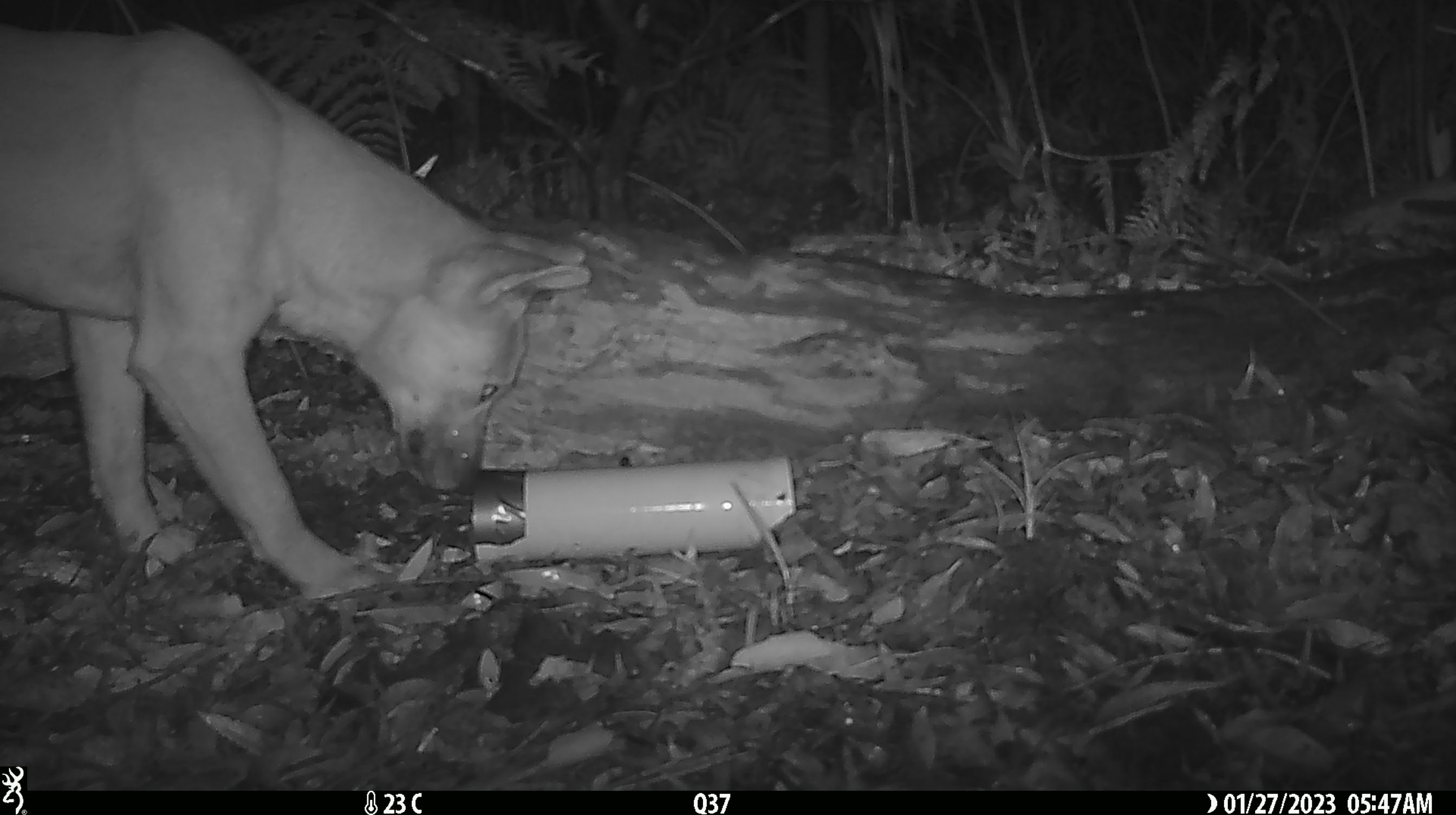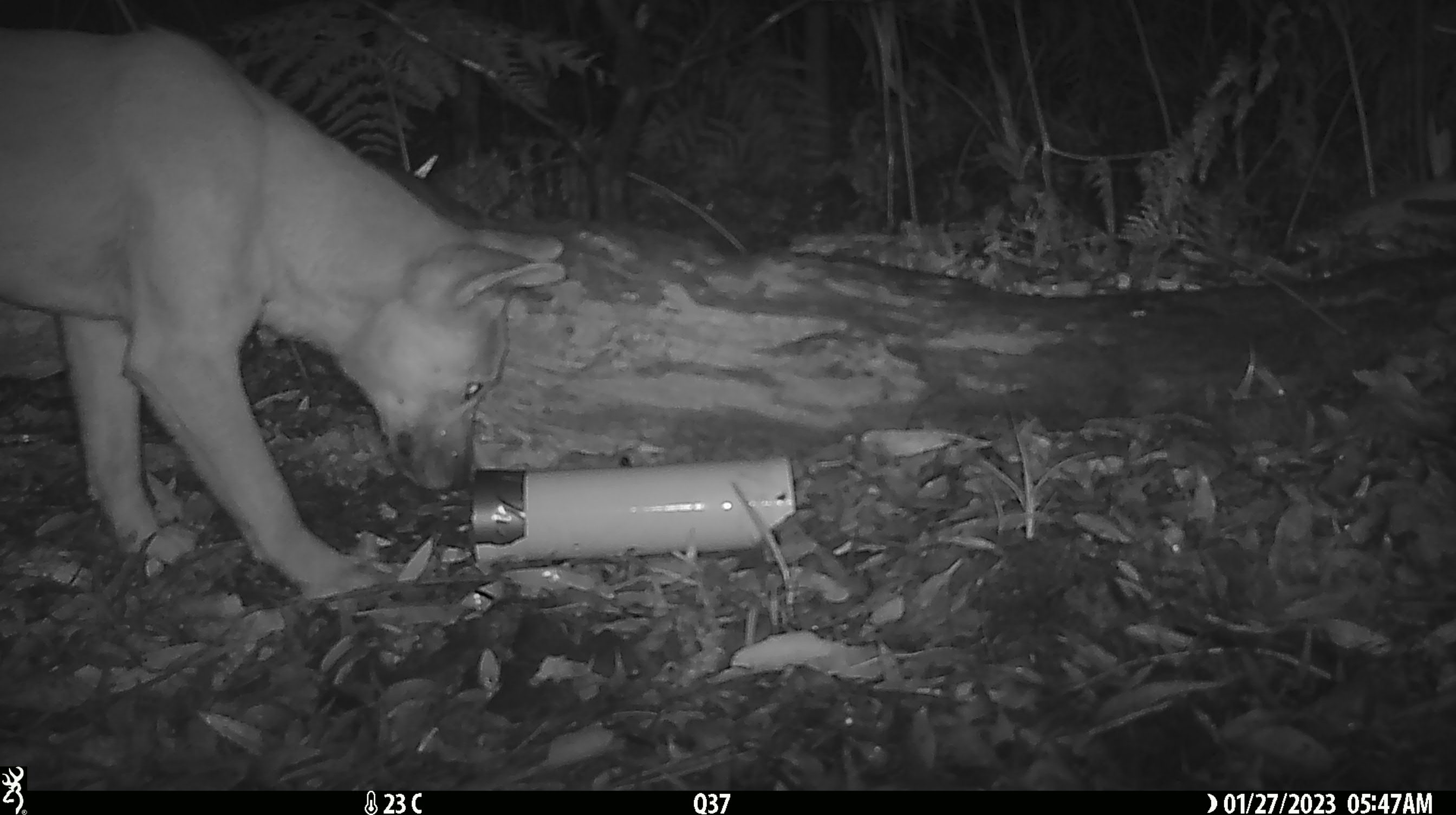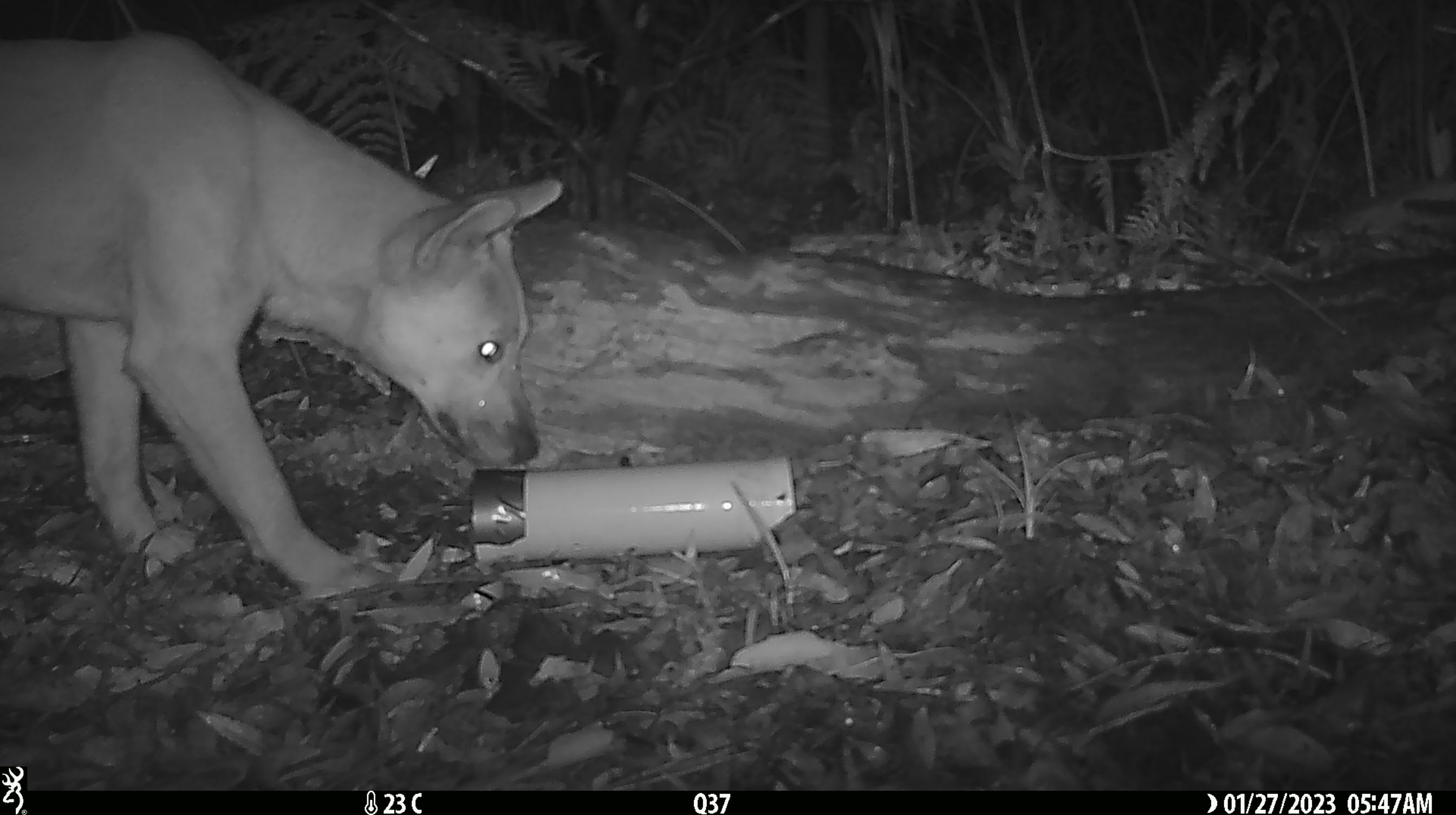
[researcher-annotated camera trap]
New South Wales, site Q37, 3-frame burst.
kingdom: Animalia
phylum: Chordata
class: Mammalia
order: Carnivora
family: Canidae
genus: Canis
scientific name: Canis familiaris dingo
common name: dingo